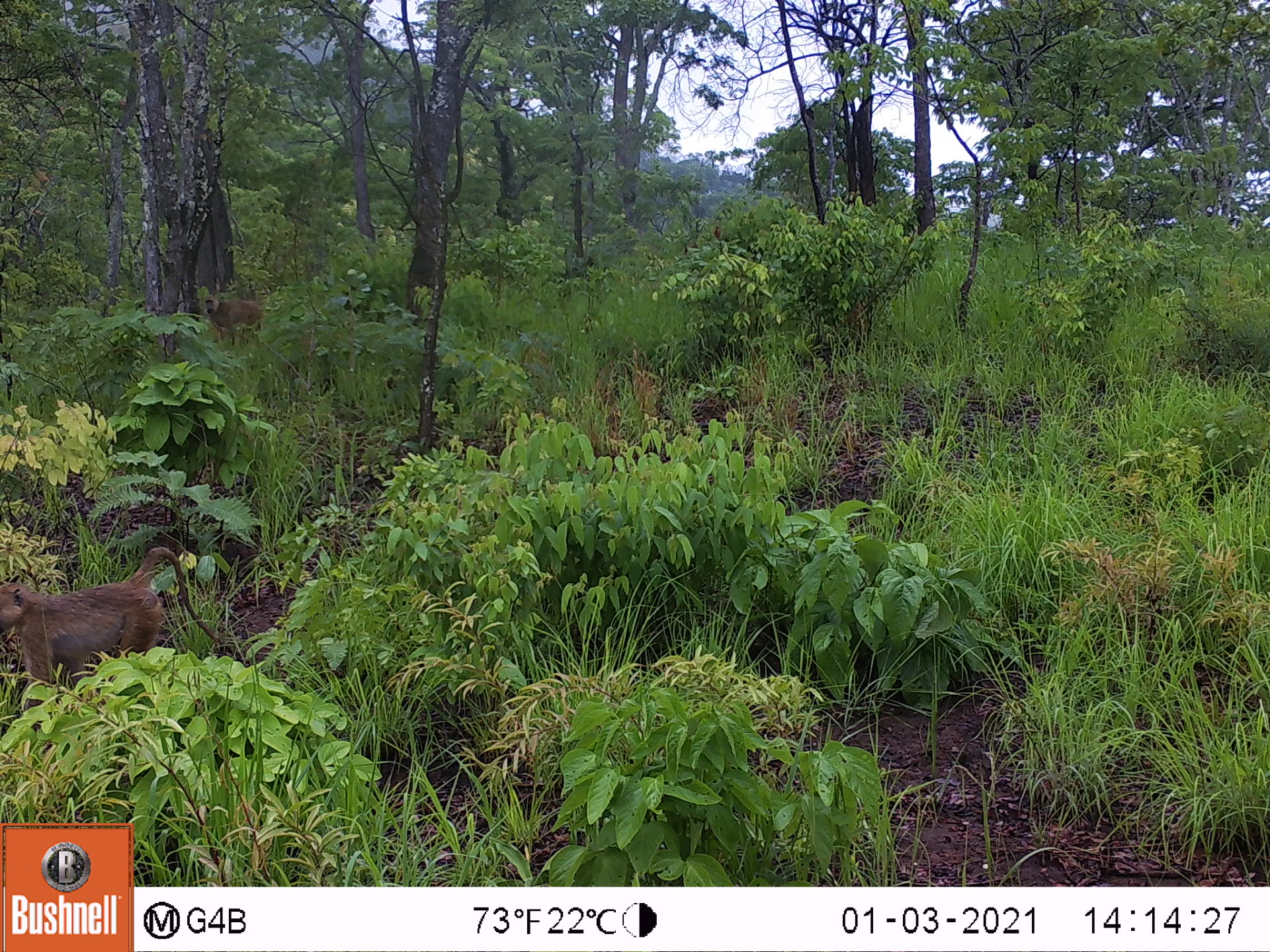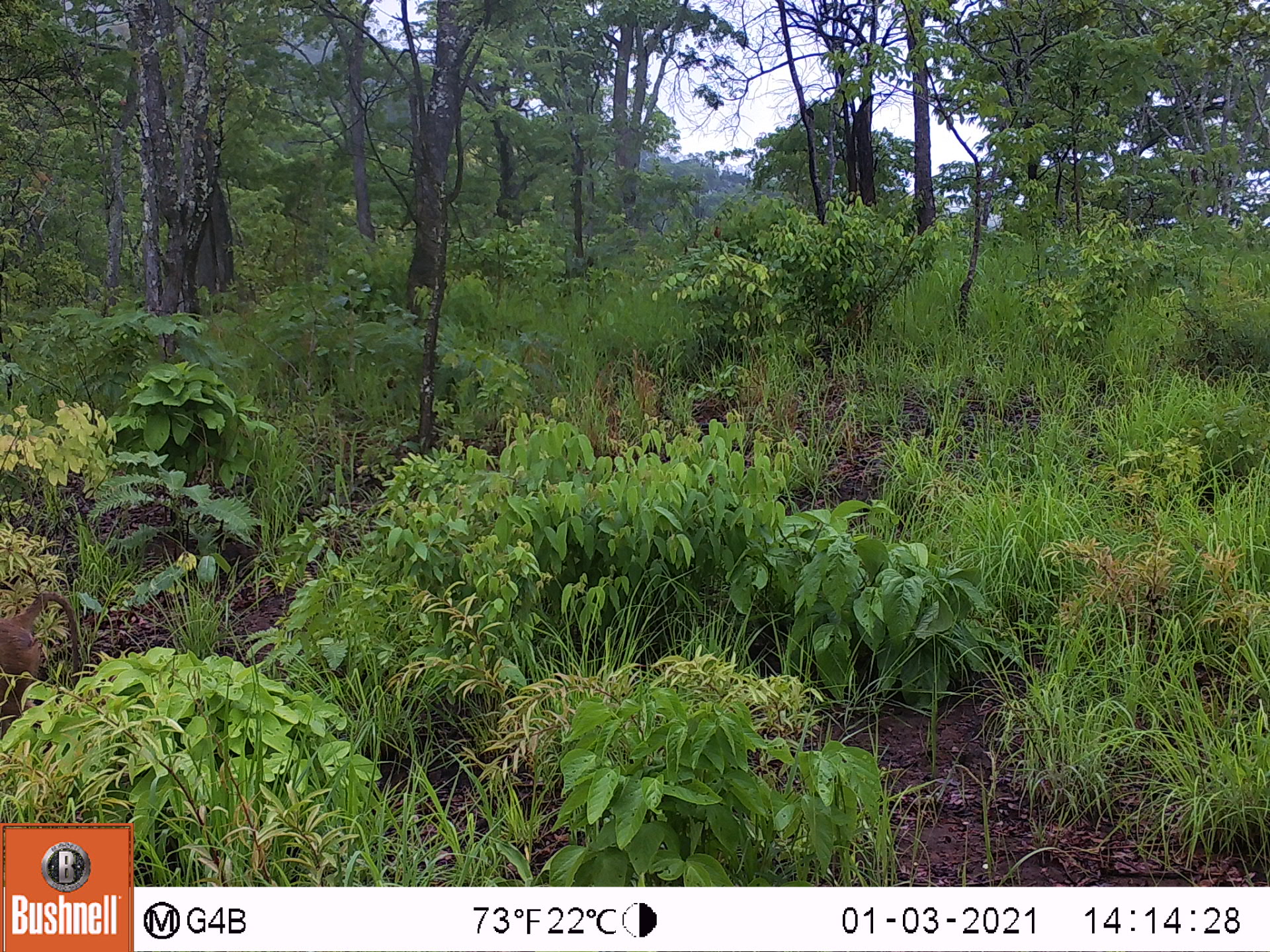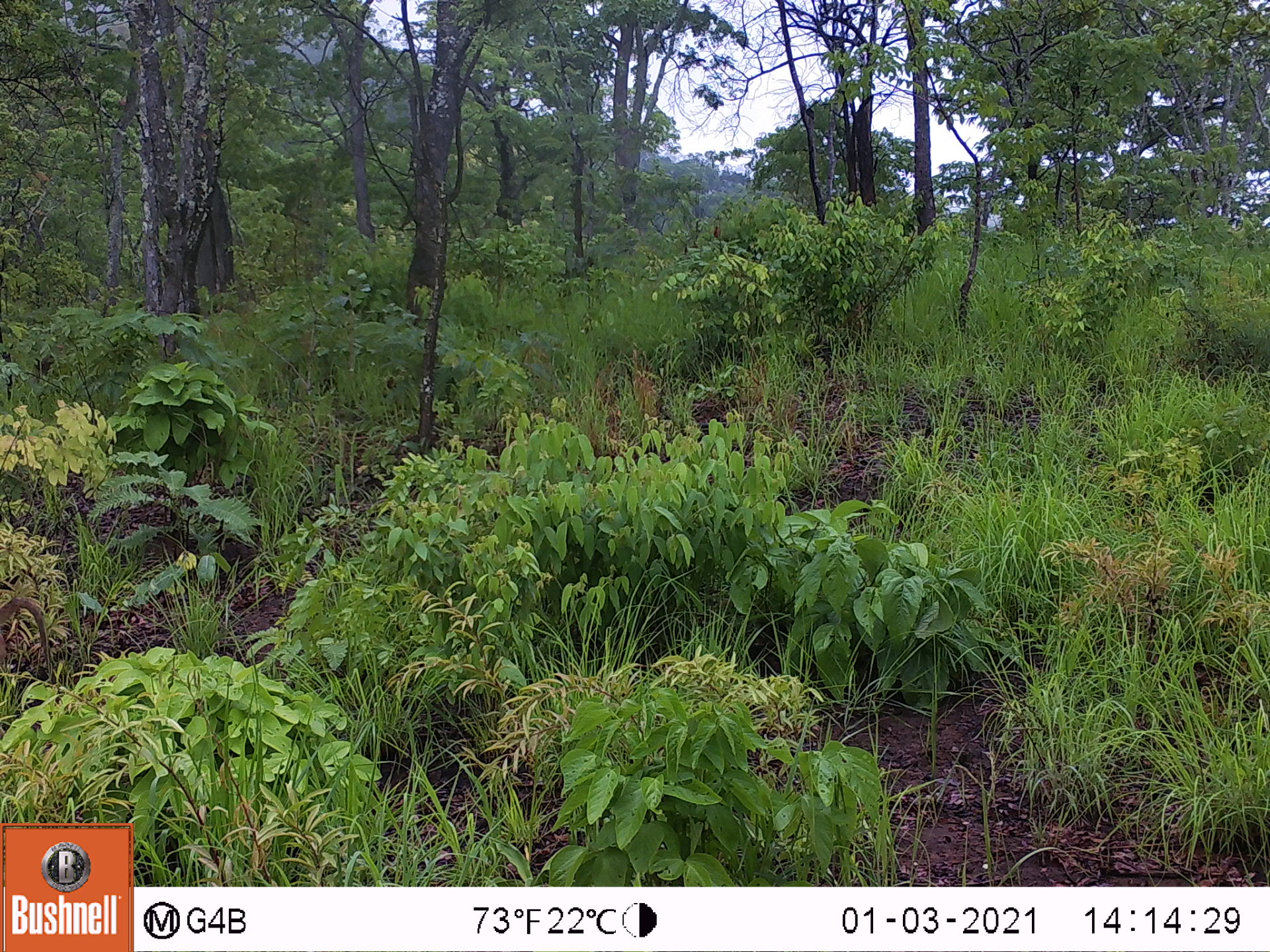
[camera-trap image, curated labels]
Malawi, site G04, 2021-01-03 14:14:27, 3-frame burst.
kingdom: Animalia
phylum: Chordata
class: Mammalia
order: Primates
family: Cercopithecidae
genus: Papio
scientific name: Papio cynocephalus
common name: yellow baboon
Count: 2.